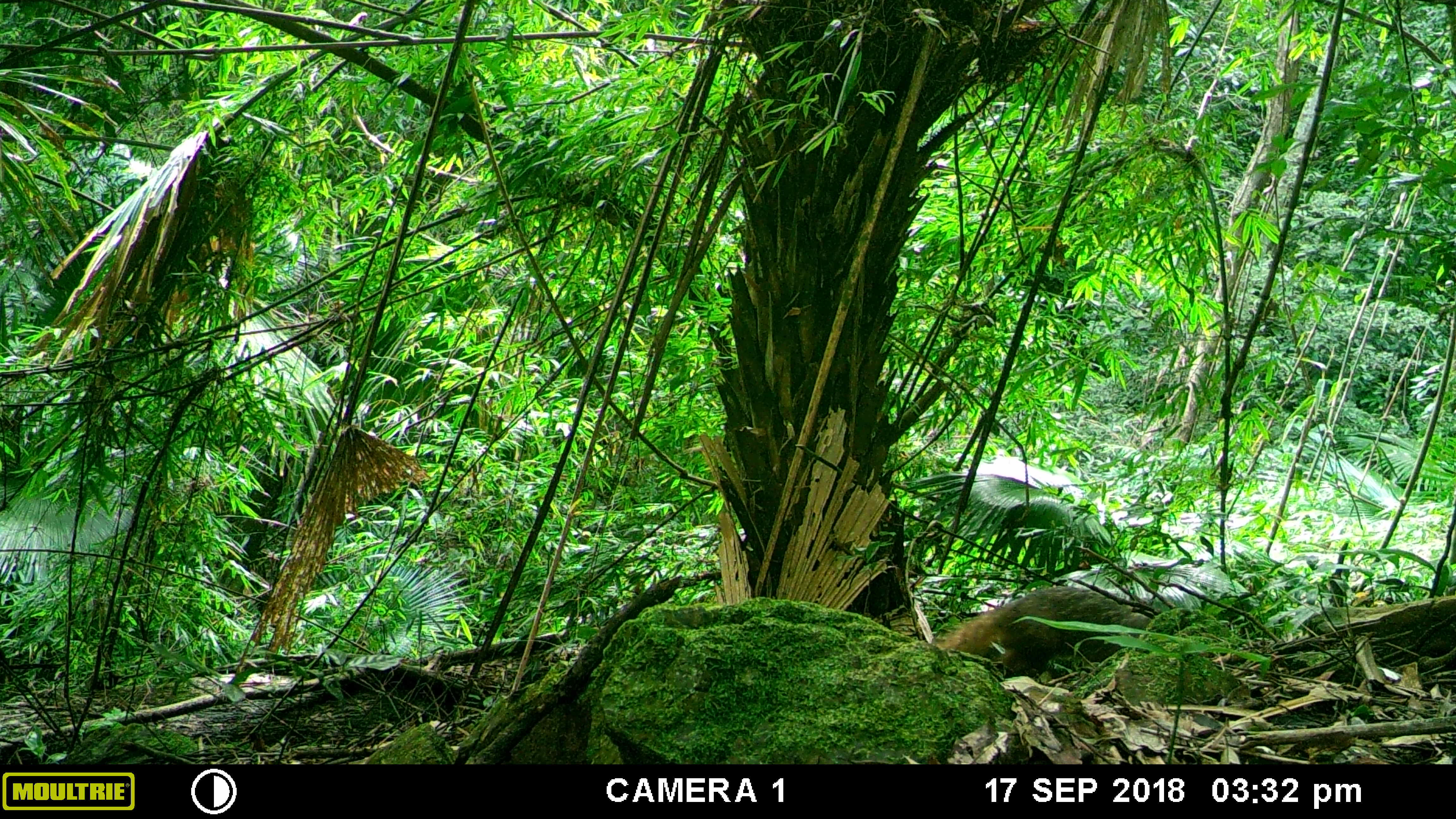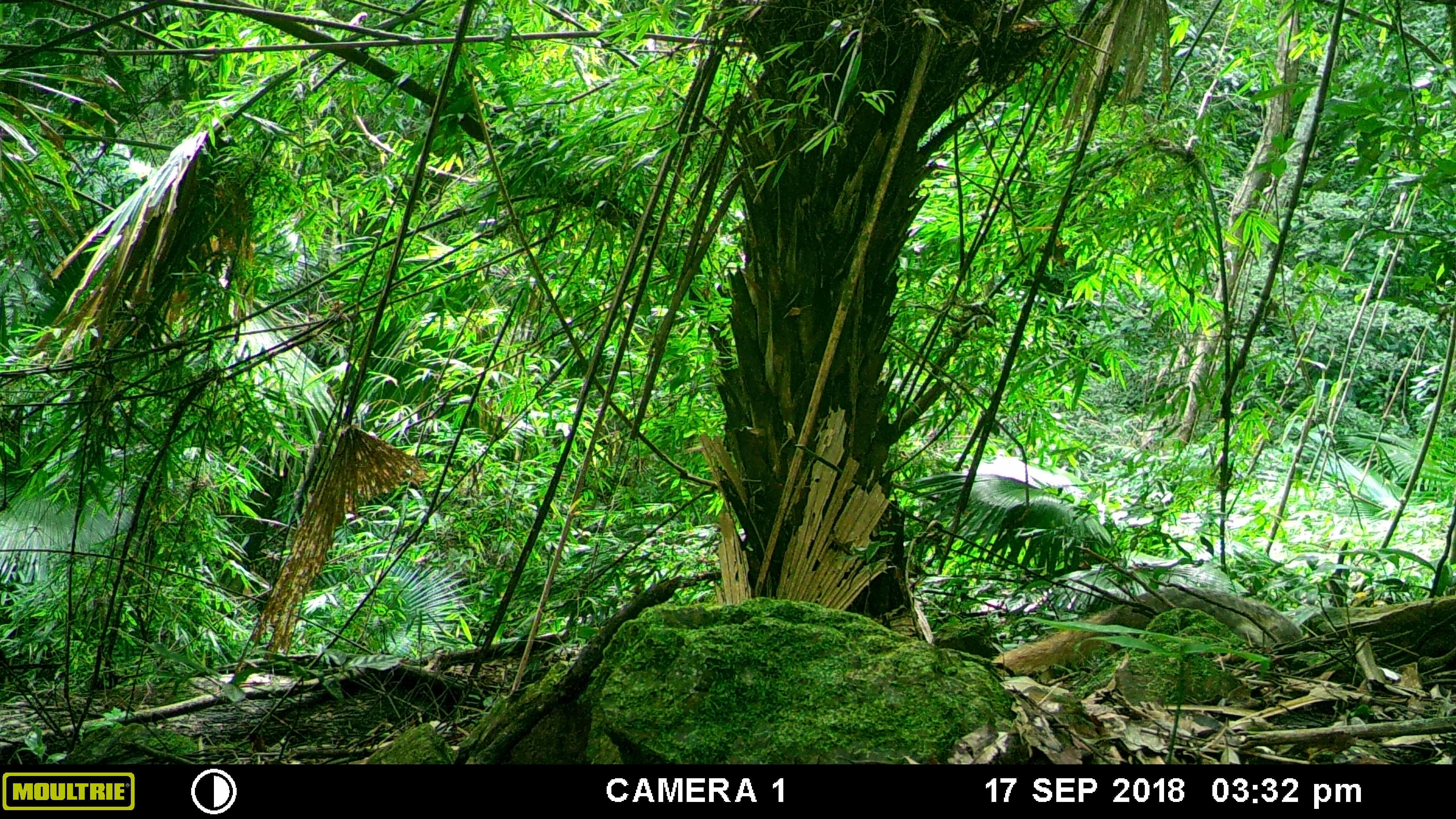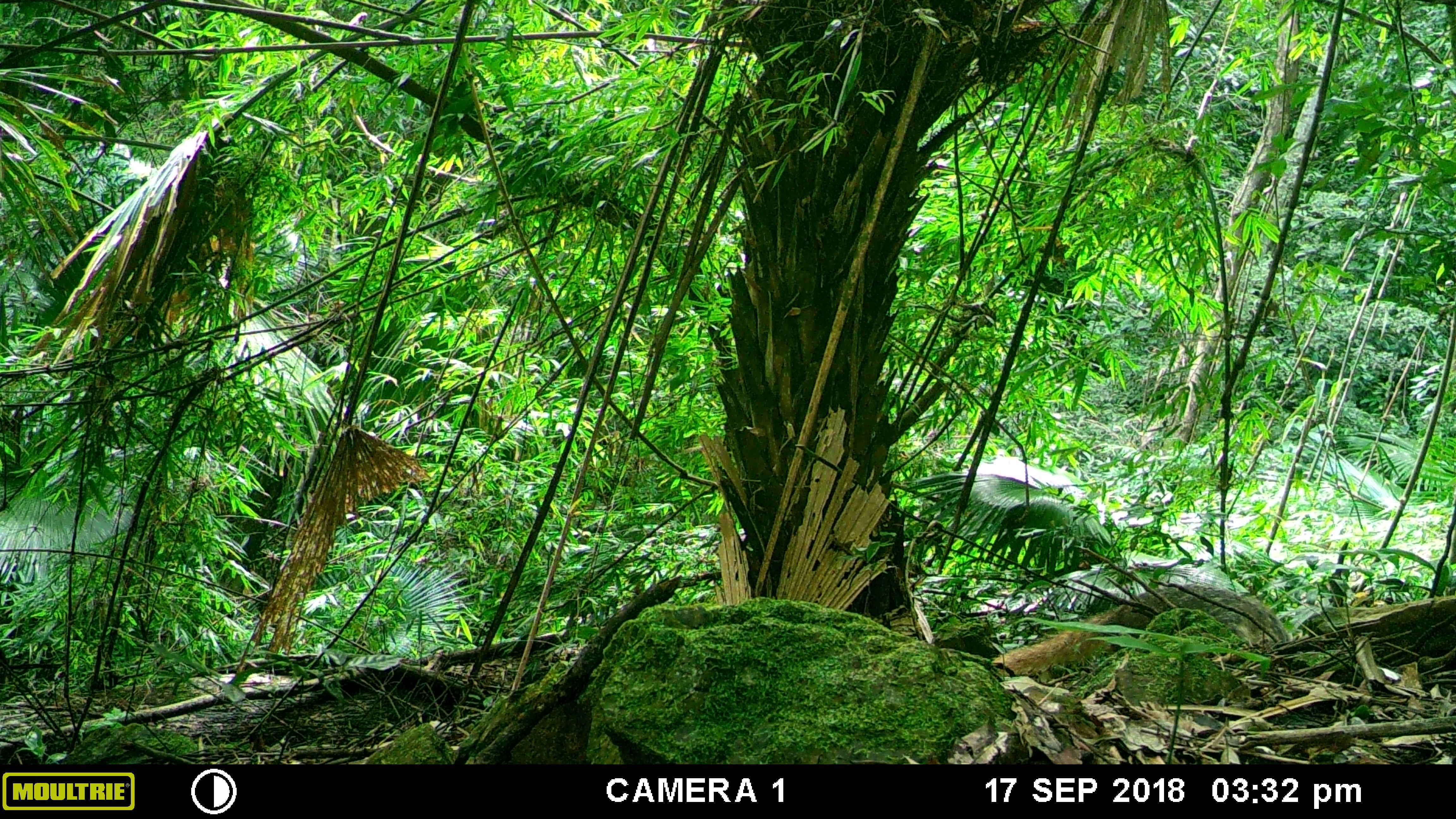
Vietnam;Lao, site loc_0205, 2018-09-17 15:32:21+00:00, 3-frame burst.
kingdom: Animalia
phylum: Chordata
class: Mammalia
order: Carnivora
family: Herpestidae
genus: Urva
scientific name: Urva urva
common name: crab-eating mongoose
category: crab eating mongoose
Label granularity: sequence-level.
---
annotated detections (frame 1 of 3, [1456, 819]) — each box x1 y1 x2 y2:
crab eating mongoose: 933 586 1151 674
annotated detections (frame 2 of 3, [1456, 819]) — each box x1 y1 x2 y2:
crab eating mongoose: 994 584 1304 676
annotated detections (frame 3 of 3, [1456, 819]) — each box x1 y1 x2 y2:
crab eating mongoose: 994 584 1293 676